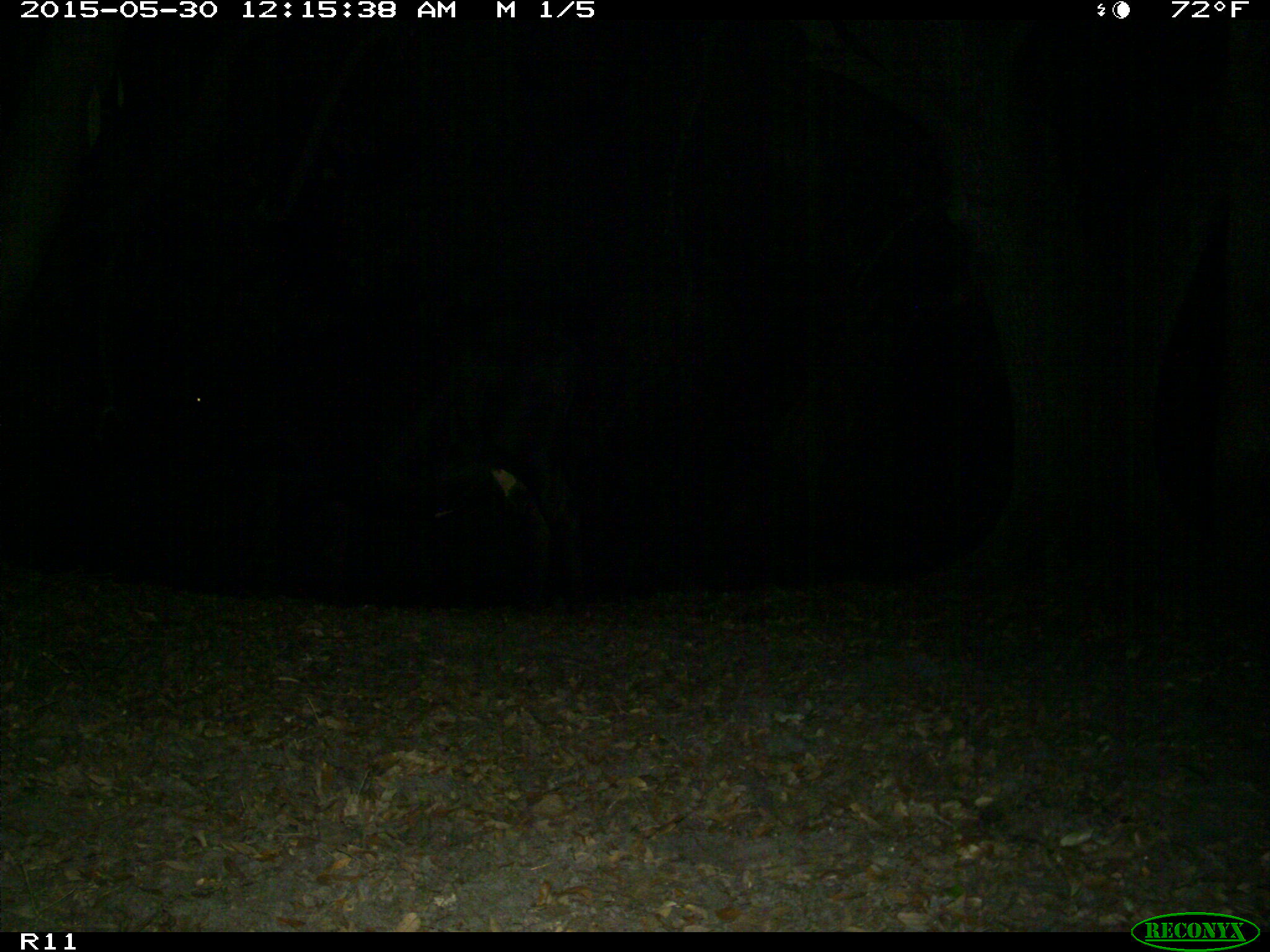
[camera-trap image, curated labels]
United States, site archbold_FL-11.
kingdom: Animalia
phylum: Chordata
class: Mammalia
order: Artiodactyla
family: Bovidae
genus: Bos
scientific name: Bos taurus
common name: domestic cow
Bos taurus (domestic cow).